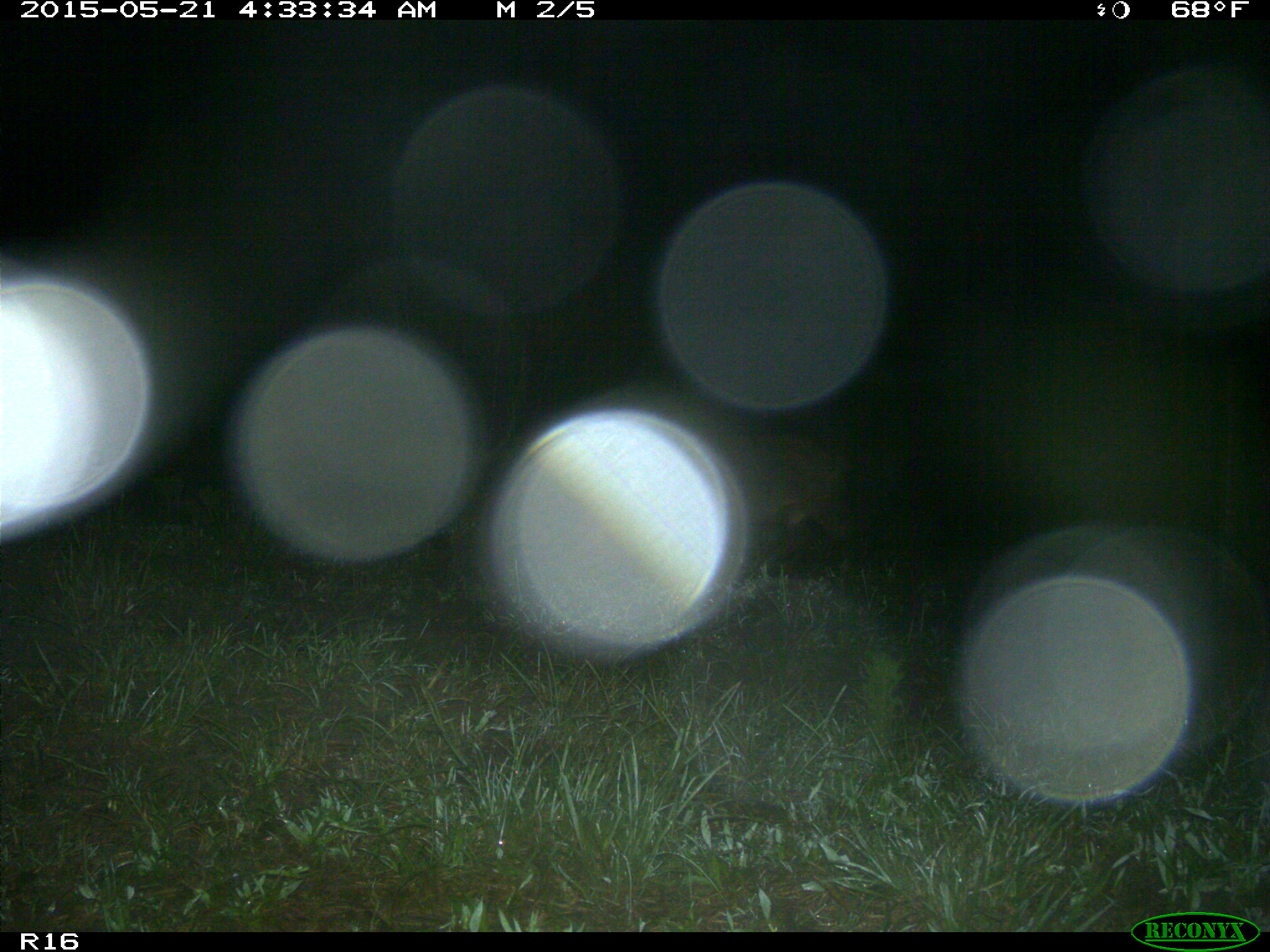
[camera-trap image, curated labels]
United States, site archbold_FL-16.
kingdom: Animalia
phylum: Chordata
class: Mammalia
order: Artiodactyla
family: Suidae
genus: Sus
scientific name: Sus scrofa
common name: wild boar